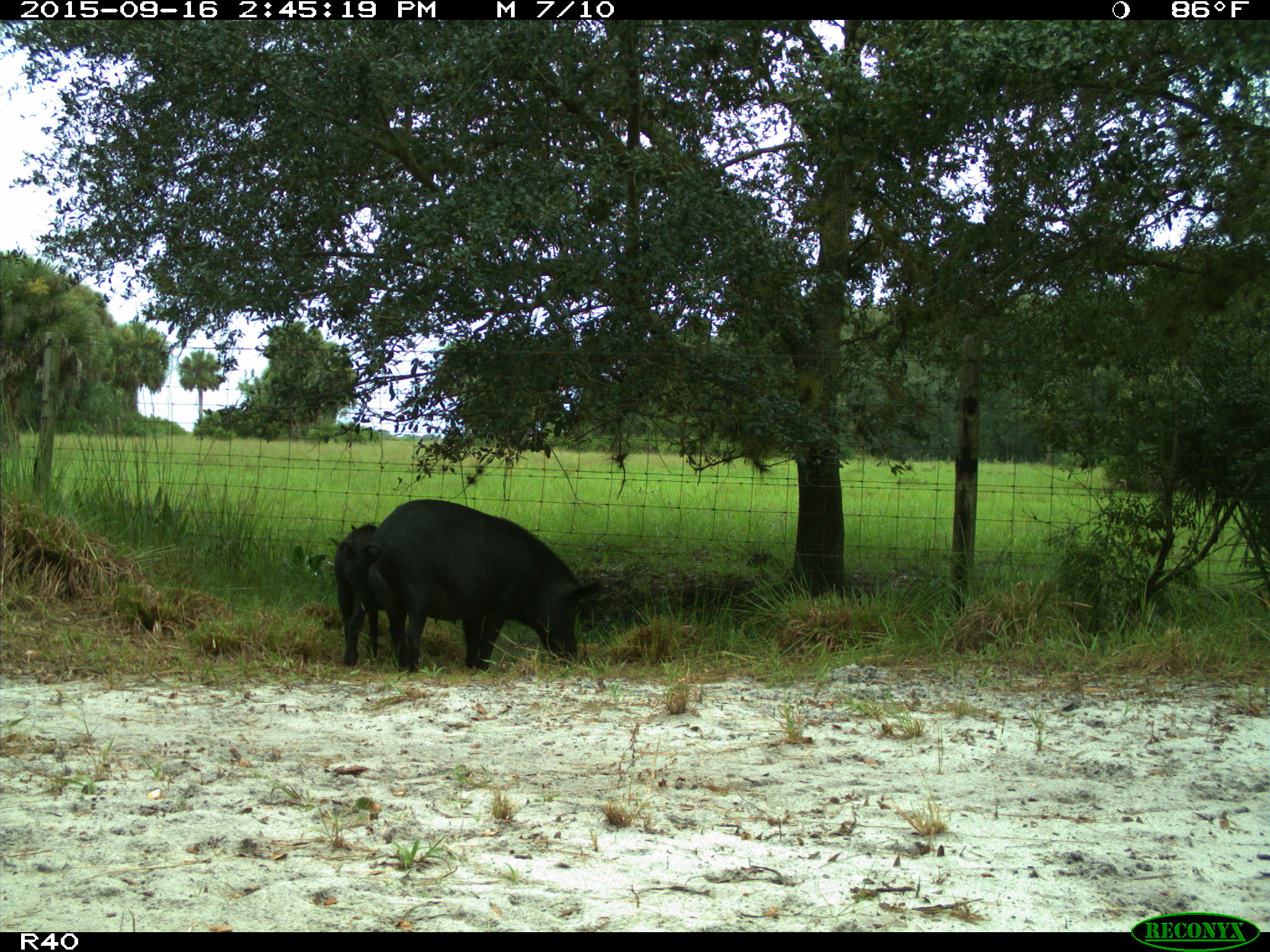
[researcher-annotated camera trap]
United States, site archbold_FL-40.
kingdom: Animalia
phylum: Chordata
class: Mammalia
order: Artiodactyla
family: Suidae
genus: Sus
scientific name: Sus scrofa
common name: wild boar